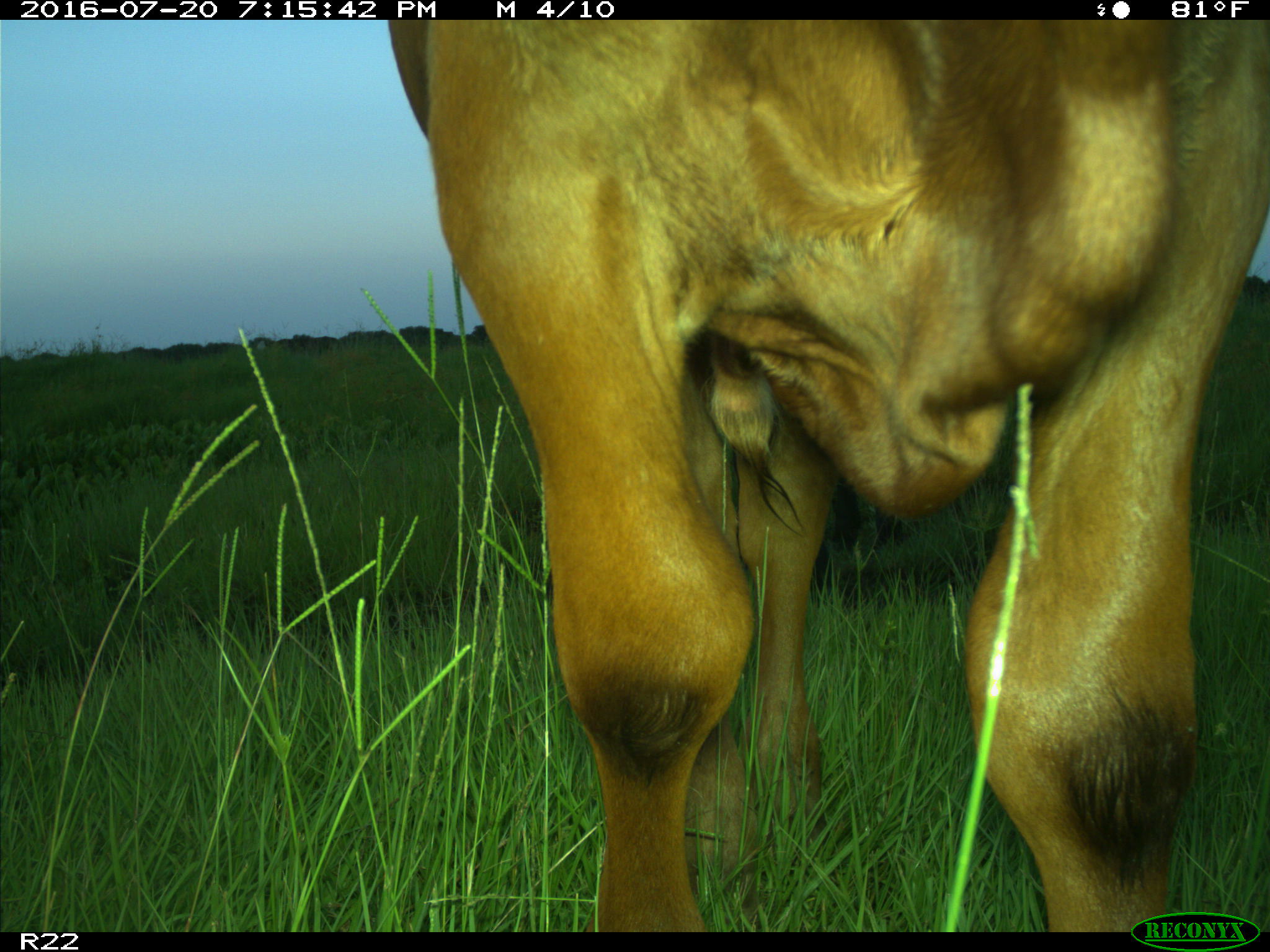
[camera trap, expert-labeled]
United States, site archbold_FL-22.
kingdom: Animalia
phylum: Chordata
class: Mammalia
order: Artiodactyla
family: Bovidae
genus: Bos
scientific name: Bos taurus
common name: domestic cow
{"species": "Bos taurus (domestic cow)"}